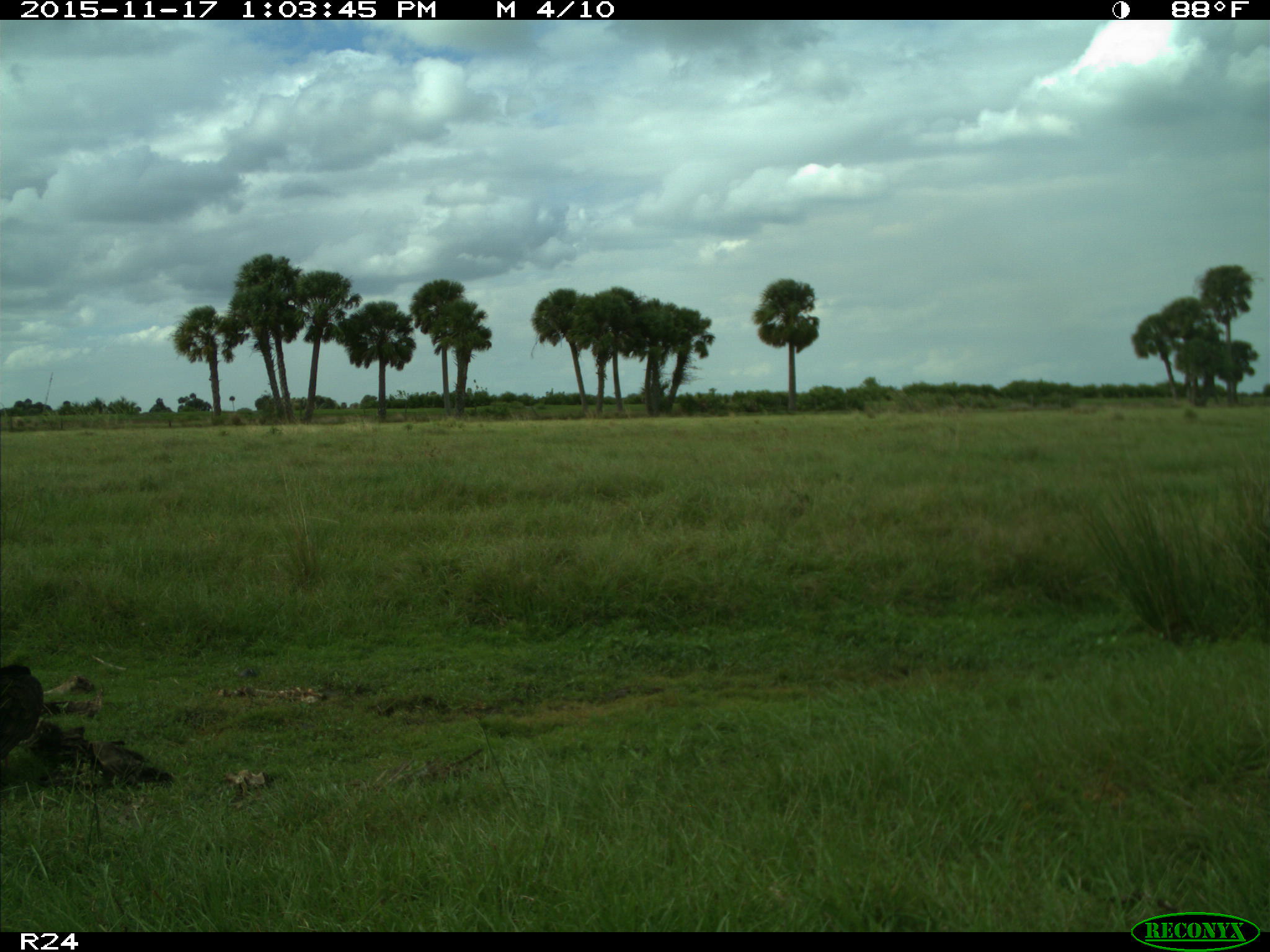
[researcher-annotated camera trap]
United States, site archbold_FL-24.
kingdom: Animalia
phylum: Chordata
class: Aves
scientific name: Aves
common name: birds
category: unidentified bird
Unidentified bird (birds) (Aves).